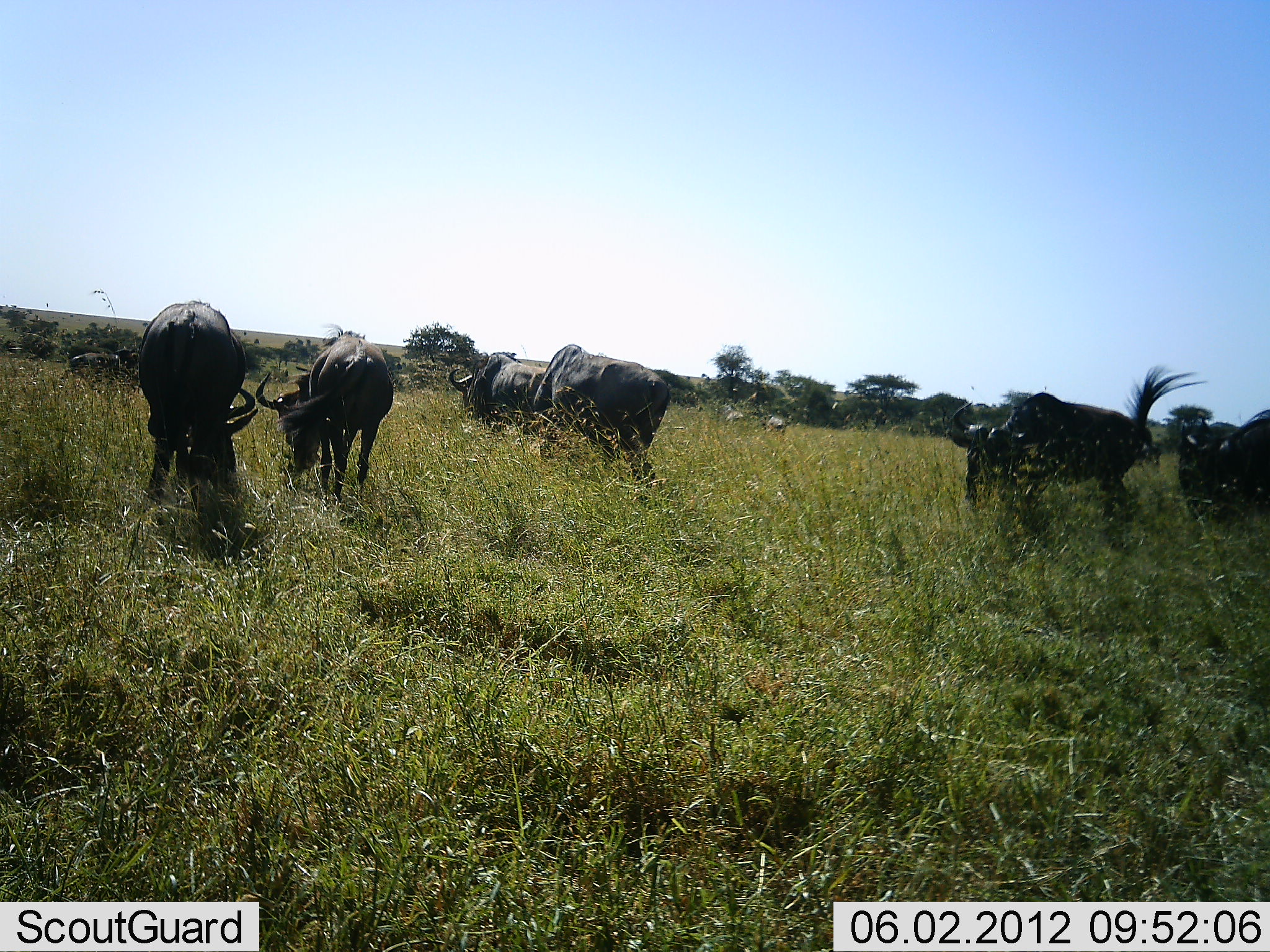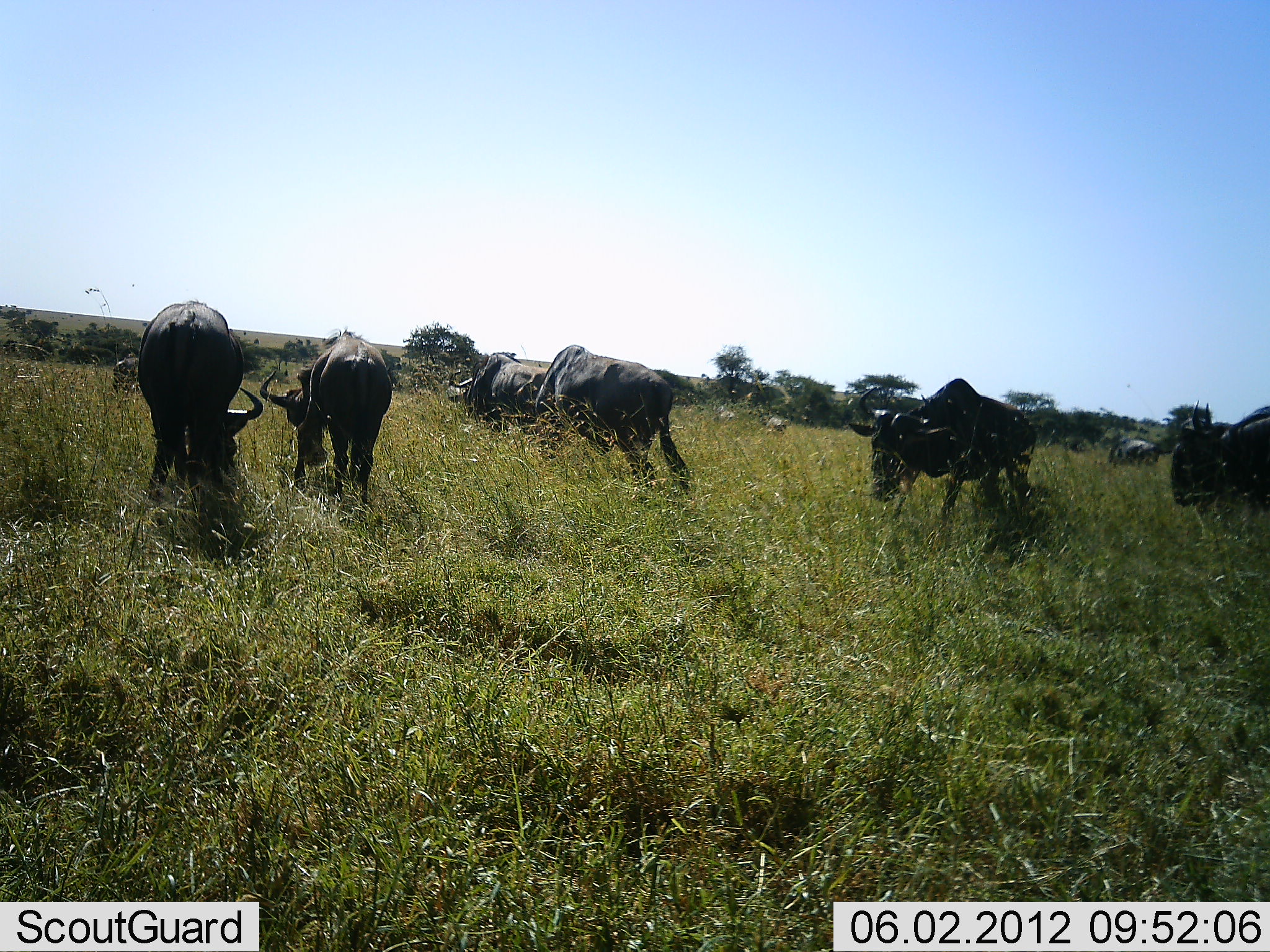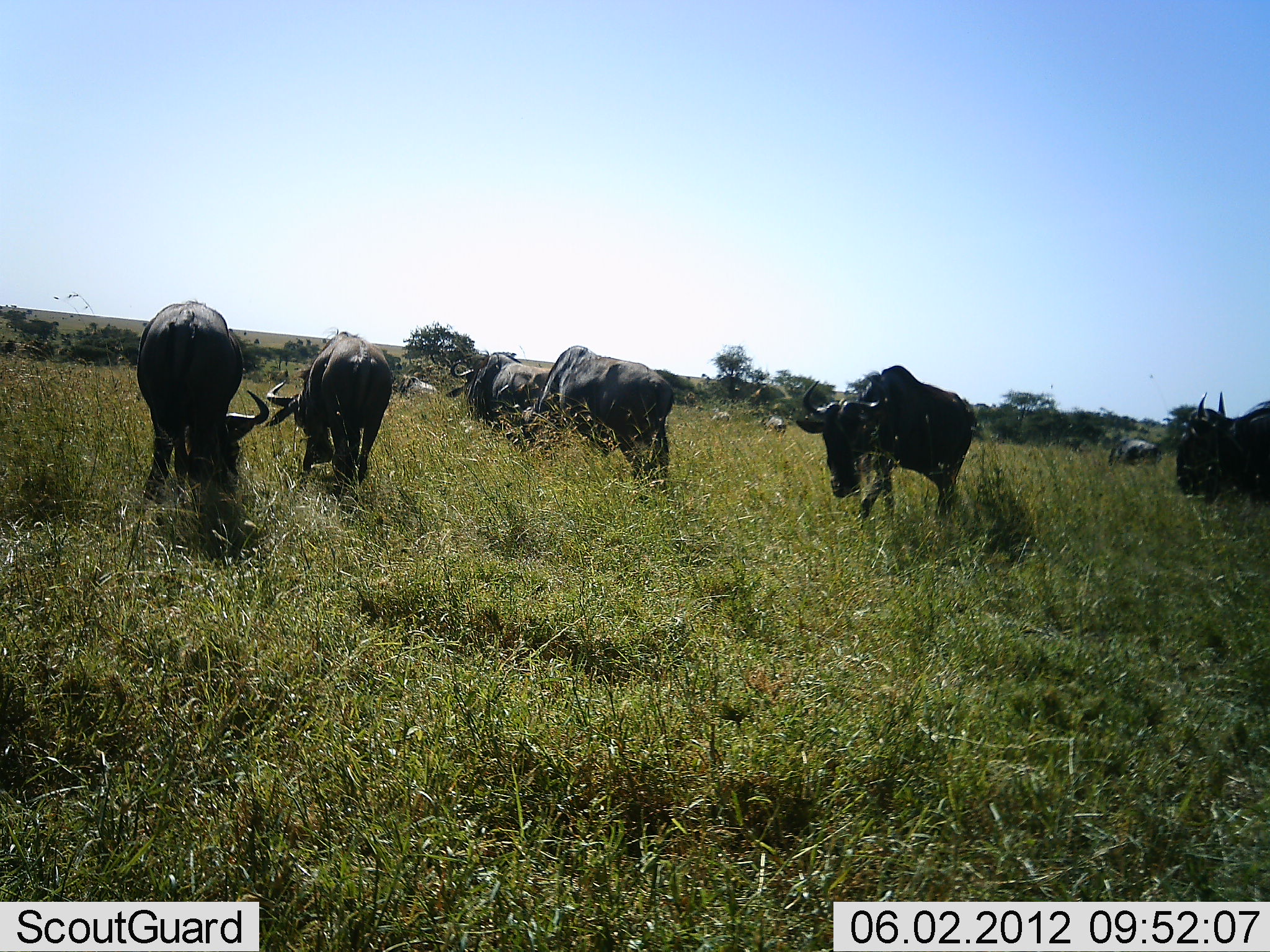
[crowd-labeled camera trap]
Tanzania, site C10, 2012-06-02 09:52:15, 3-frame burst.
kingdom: Animalia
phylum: Chordata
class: Mammalia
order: Artiodactyla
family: Bovidae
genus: Connochaetes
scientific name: Connochaetes taurinus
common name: blue wildebeest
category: wildebeest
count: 10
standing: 10%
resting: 0%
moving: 50%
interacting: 0%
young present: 0%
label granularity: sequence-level